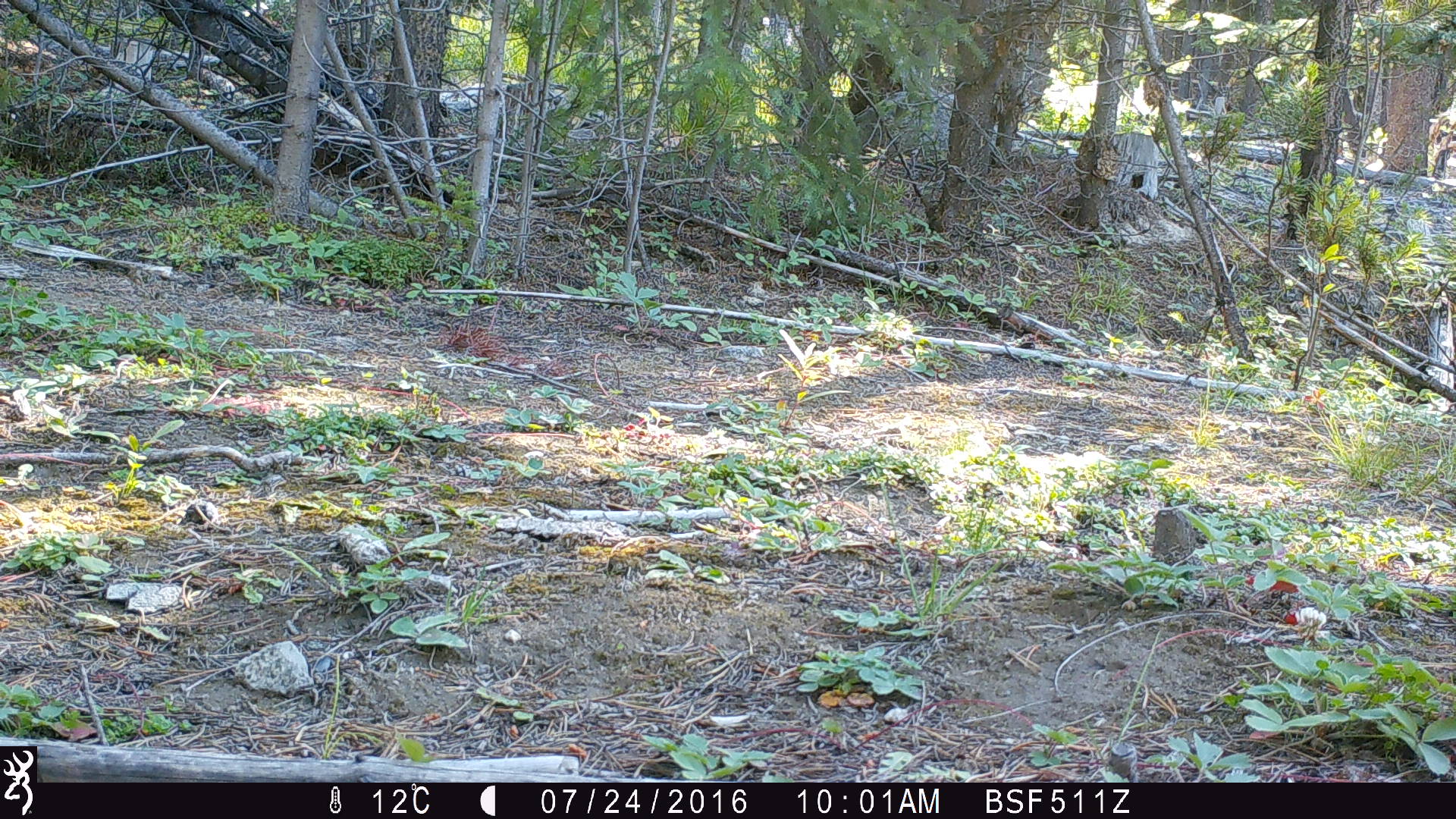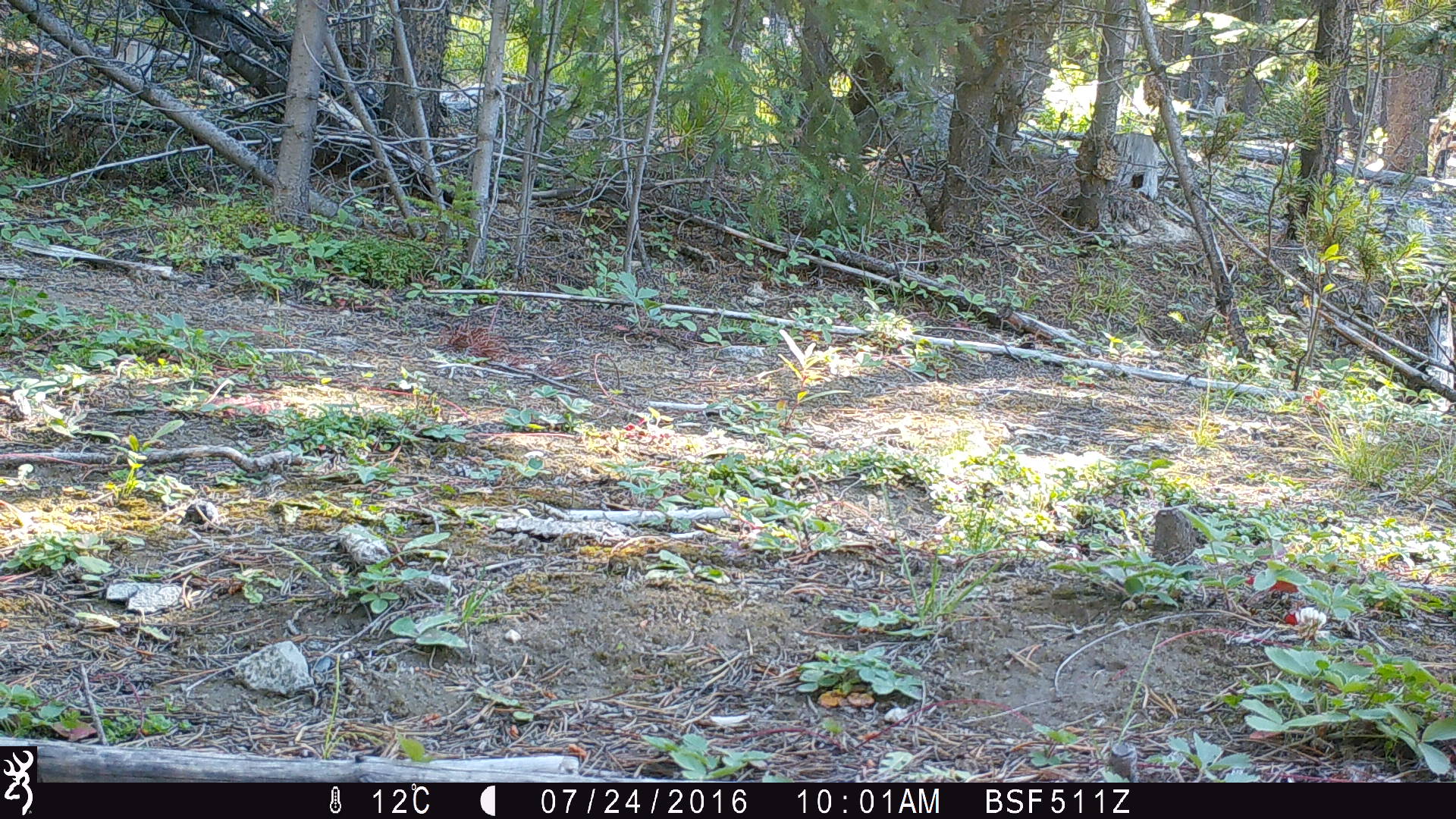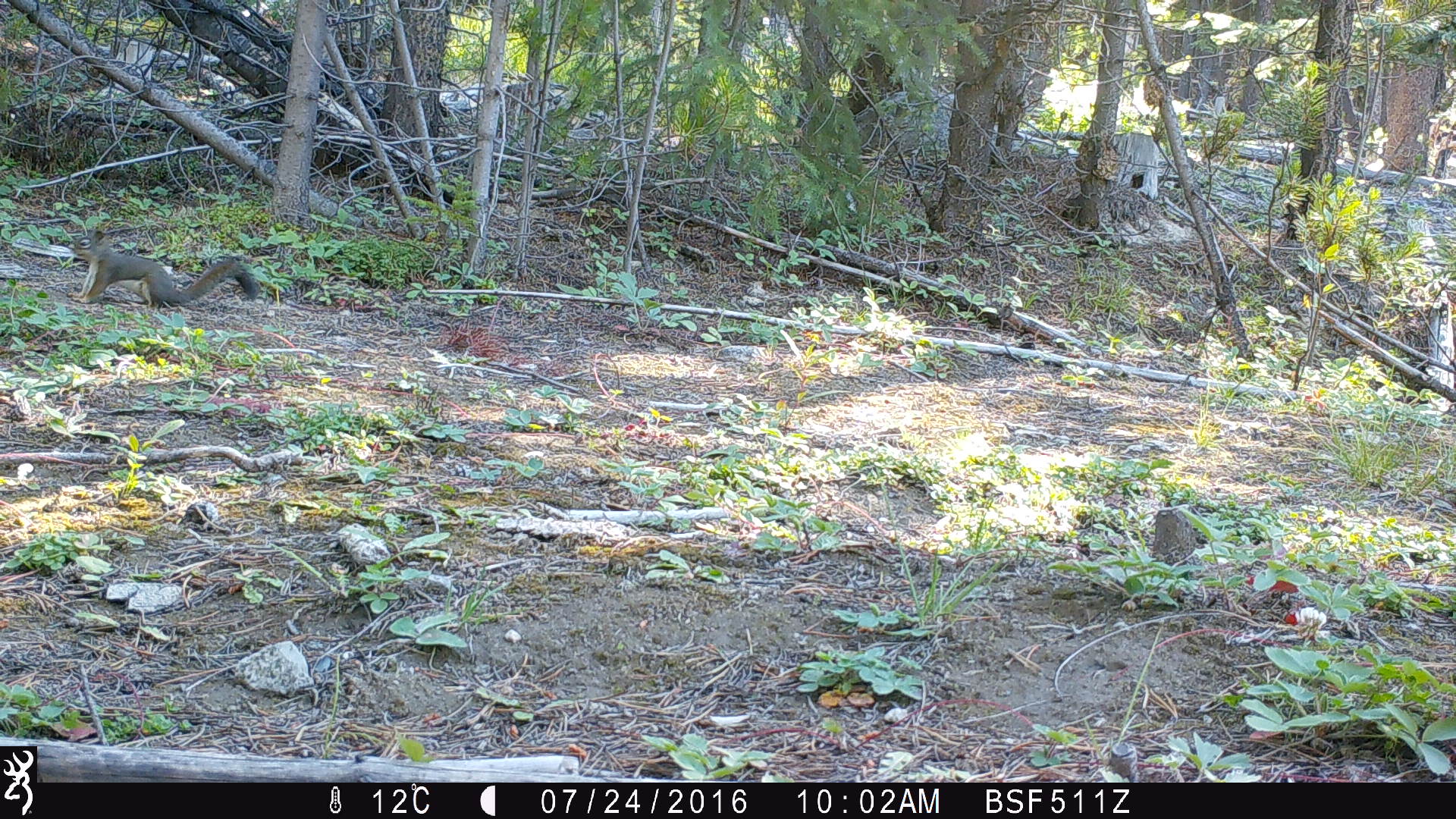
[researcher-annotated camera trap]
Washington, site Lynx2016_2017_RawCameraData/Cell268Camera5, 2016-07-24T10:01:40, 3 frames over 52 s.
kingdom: Animalia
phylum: Chordata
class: Mammalia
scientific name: Mammalia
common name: small mammal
Small mammal (Mammalia). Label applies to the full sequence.